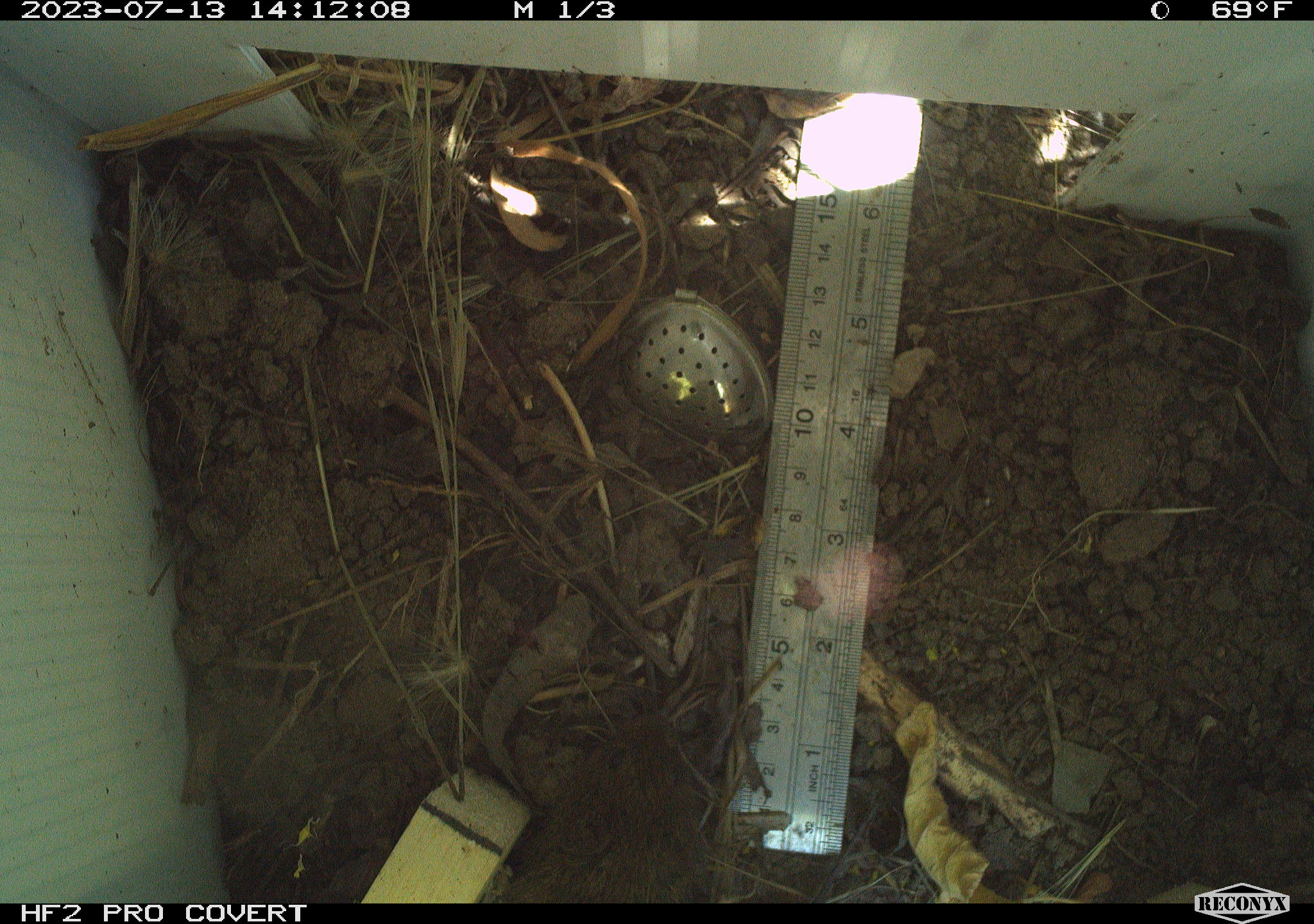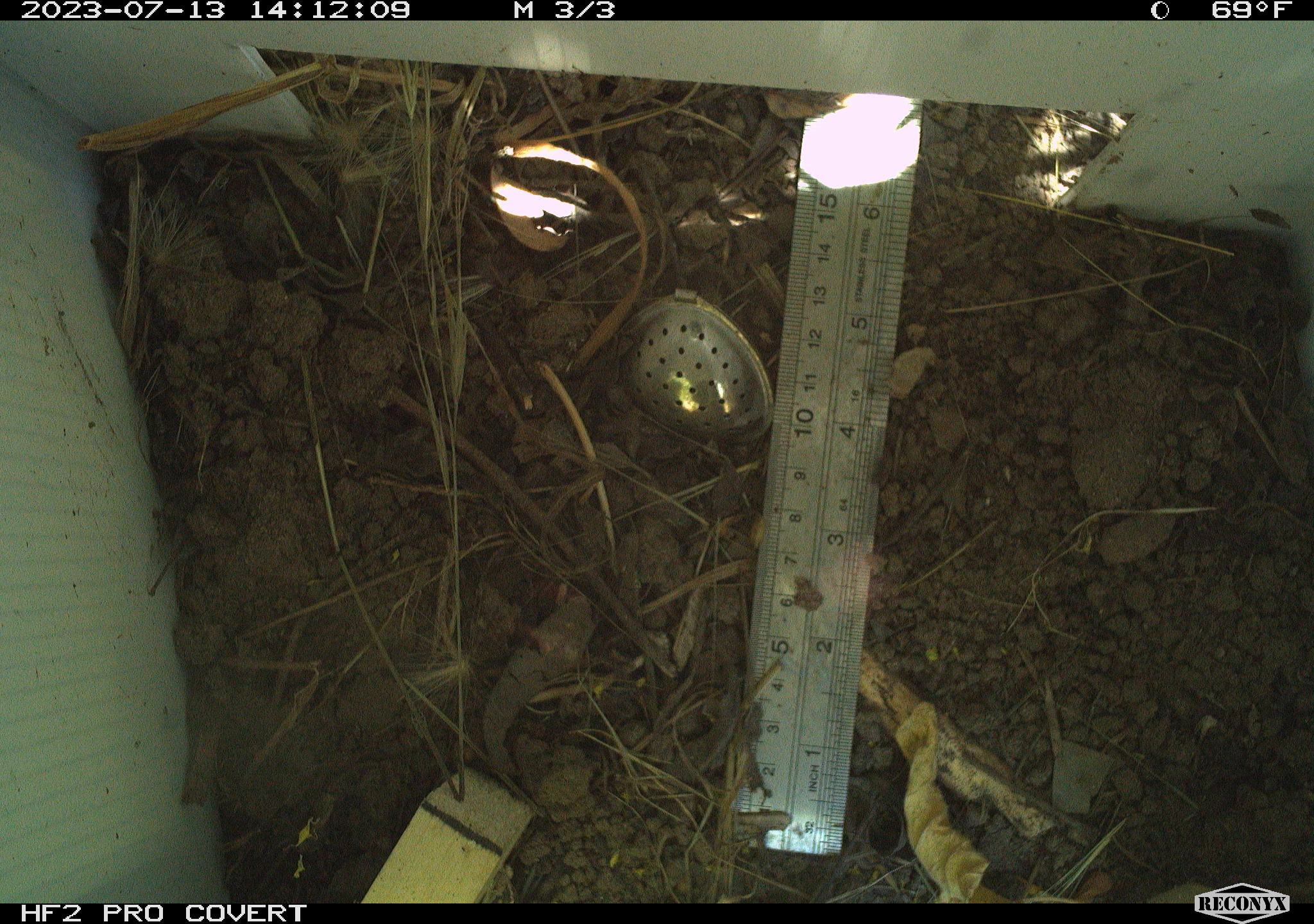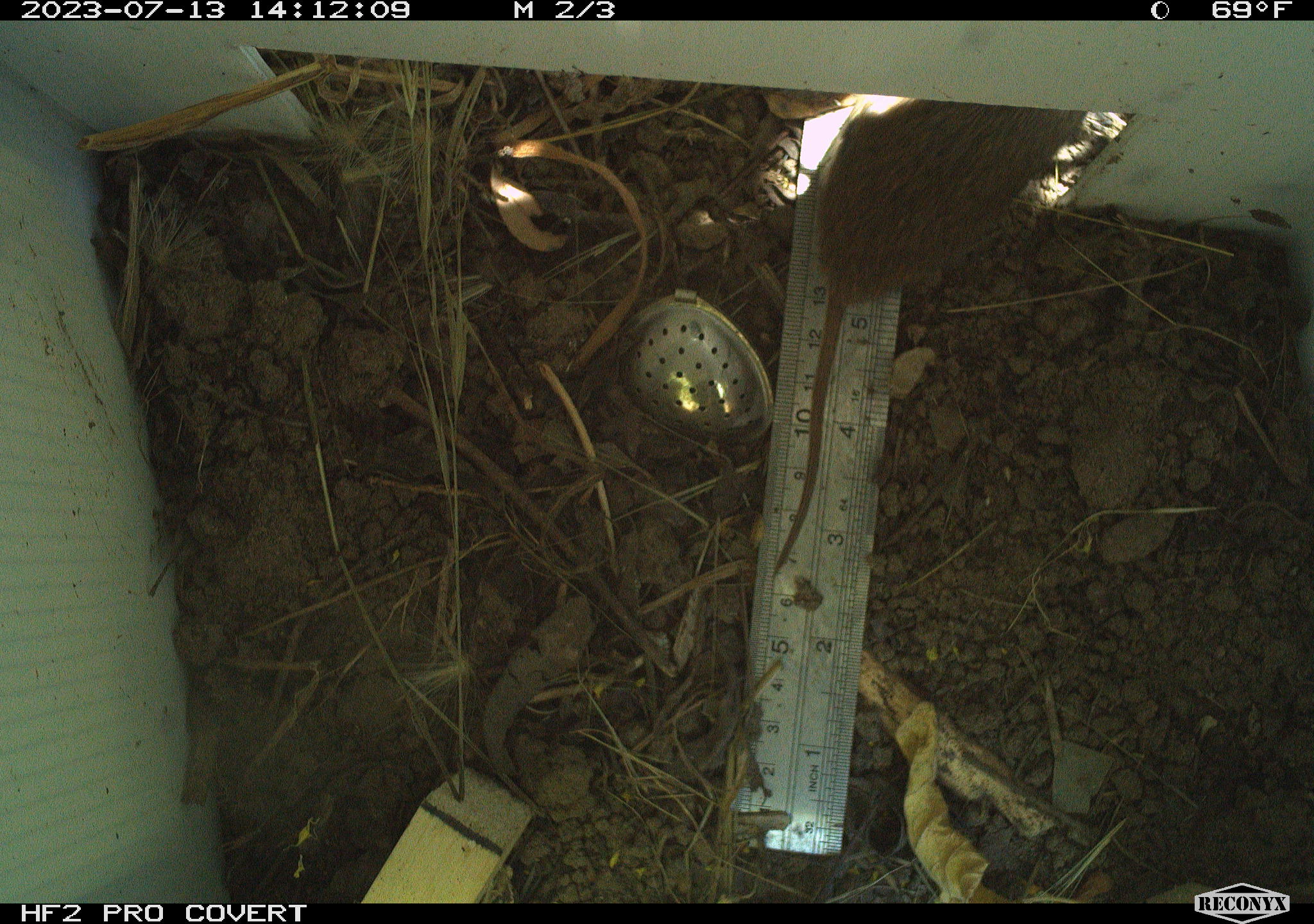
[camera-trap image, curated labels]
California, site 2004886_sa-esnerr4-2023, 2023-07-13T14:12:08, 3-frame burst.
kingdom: Animalia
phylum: Chordata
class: Mammalia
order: Rodentia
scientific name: Rodentia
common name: mouse species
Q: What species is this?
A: Mouse species (Rodentia).